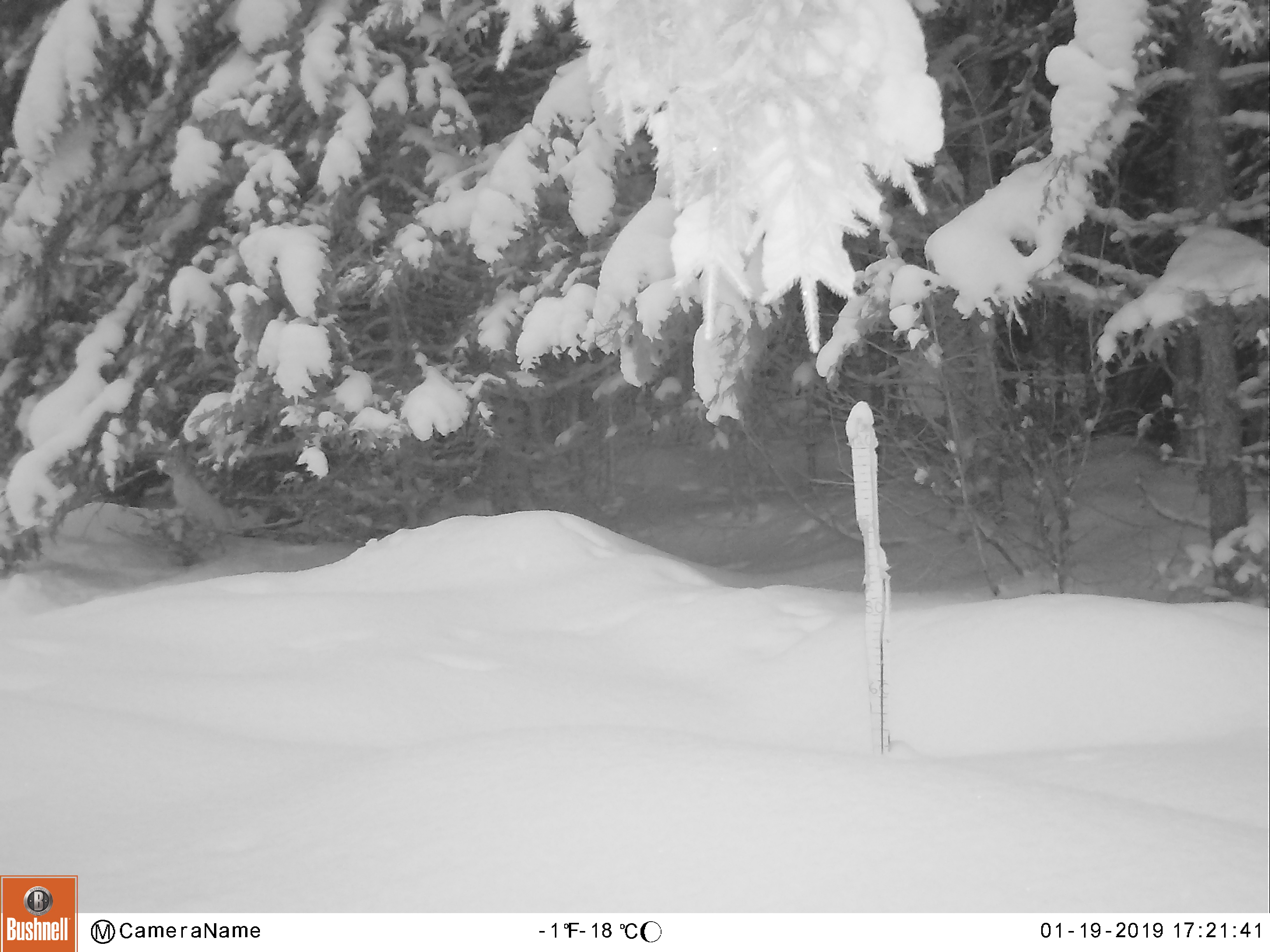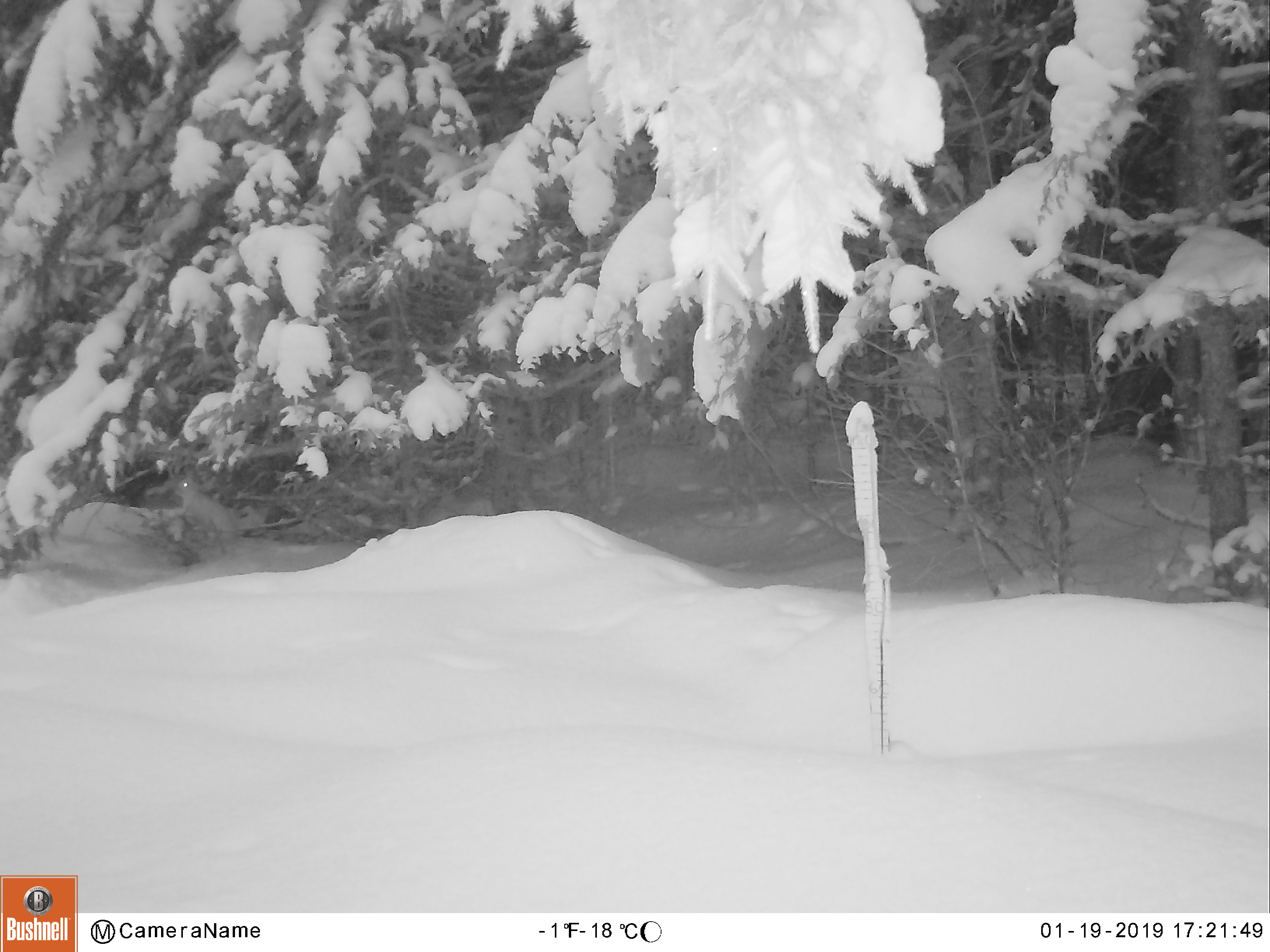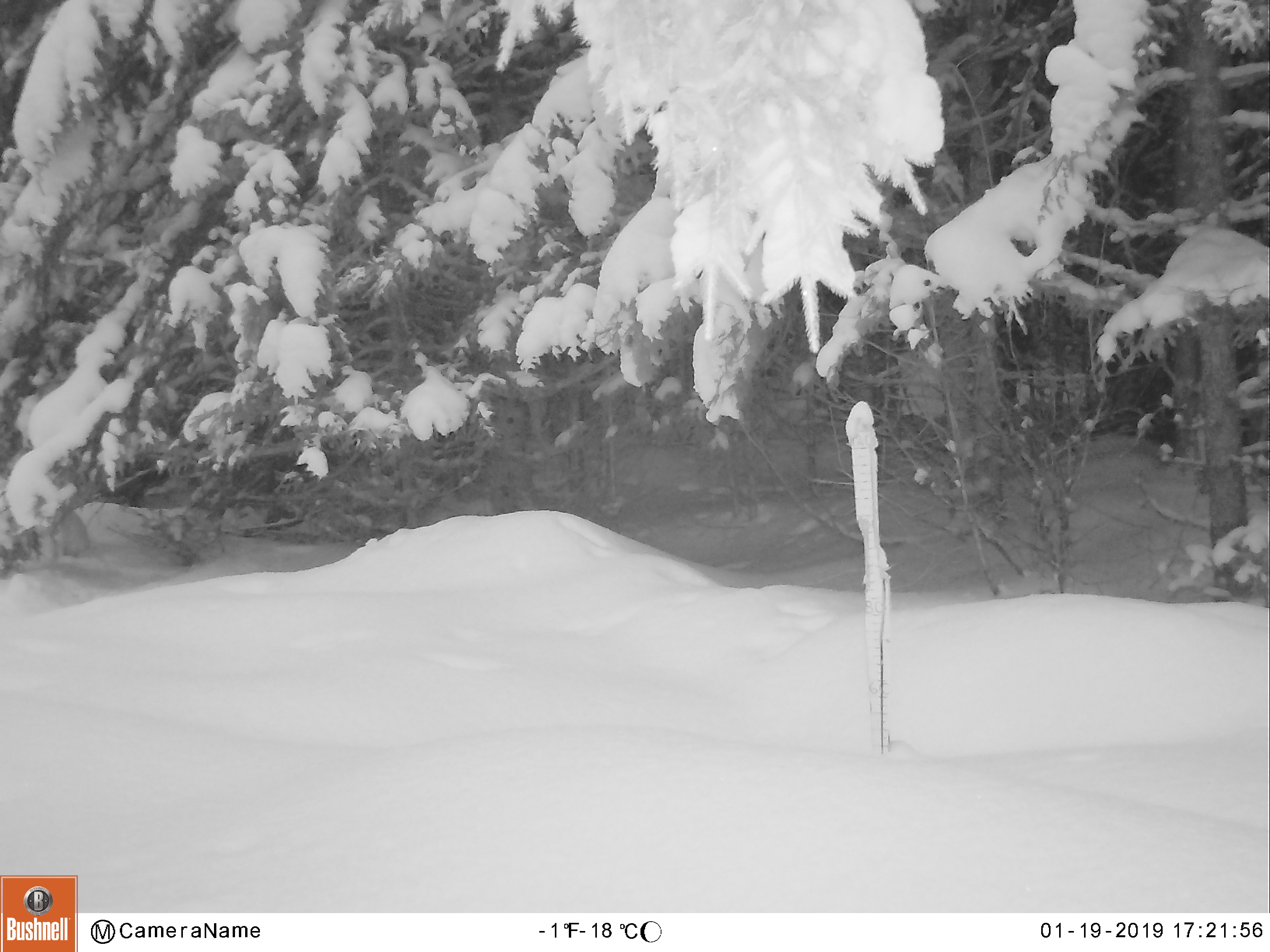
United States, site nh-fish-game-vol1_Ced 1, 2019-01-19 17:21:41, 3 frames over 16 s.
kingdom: Animalia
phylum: Chordata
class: Mammalia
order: Lagomorpha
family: Leporidae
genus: Lepus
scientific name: Lepus americanus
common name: snowshoe hare